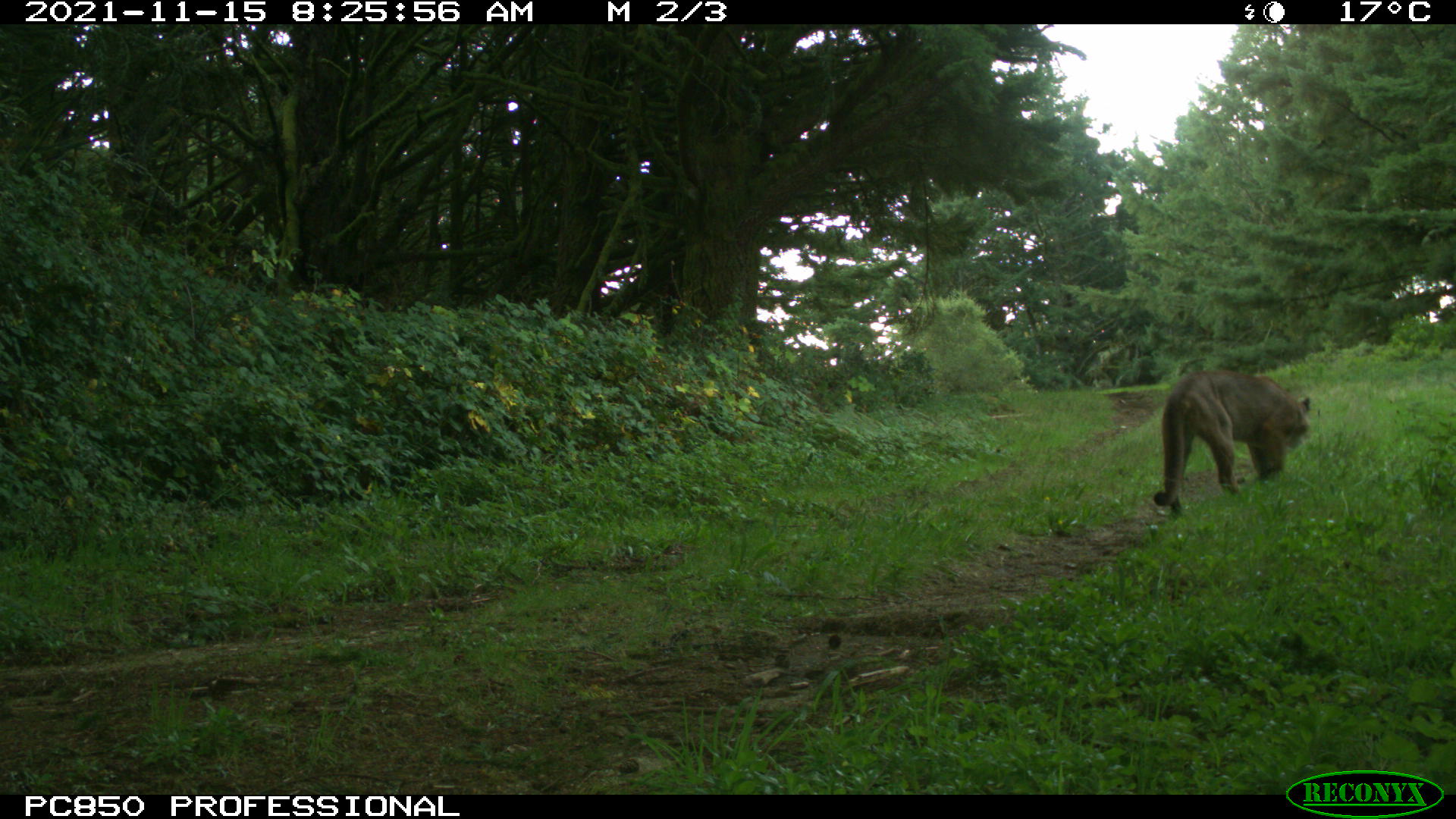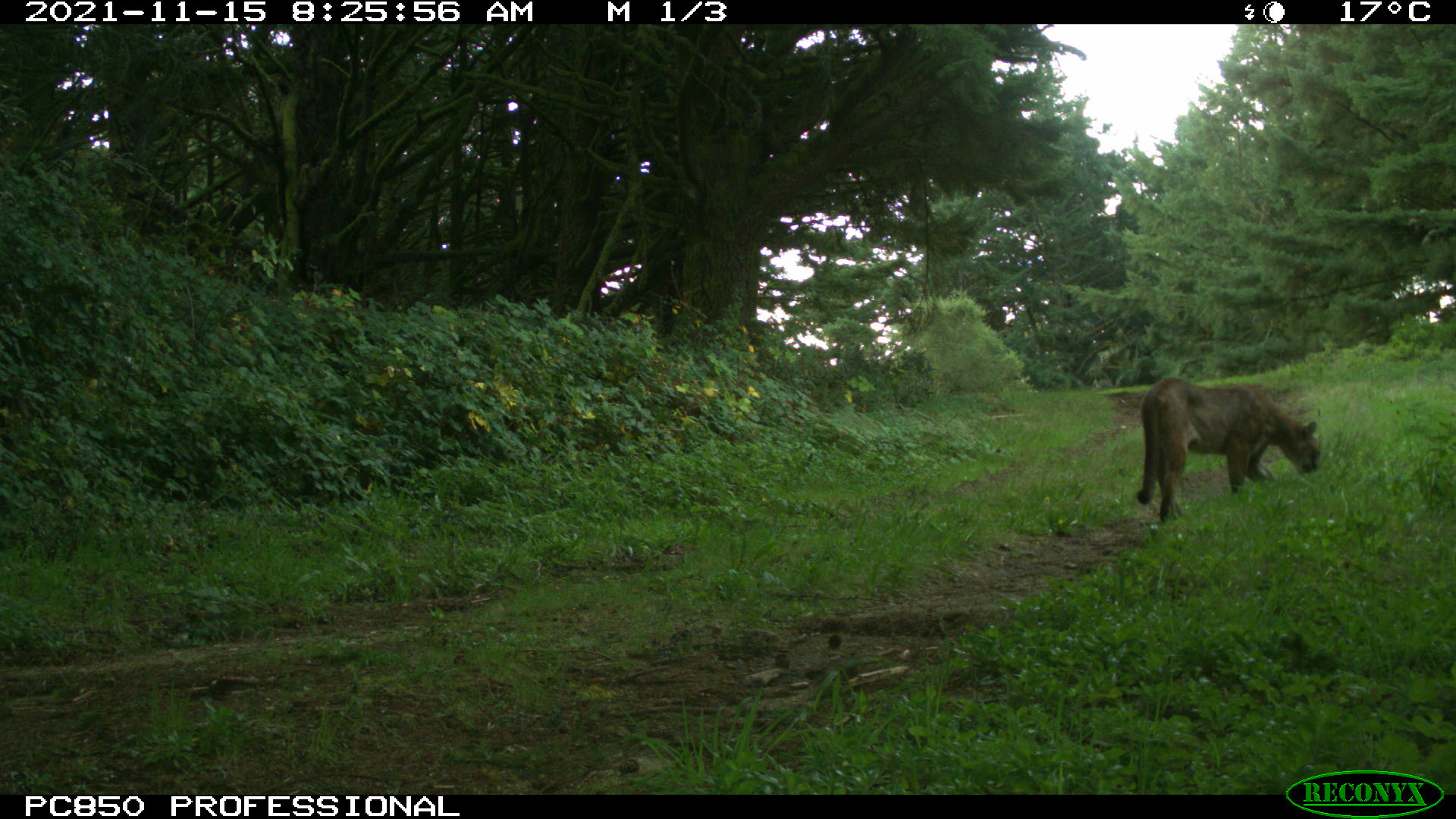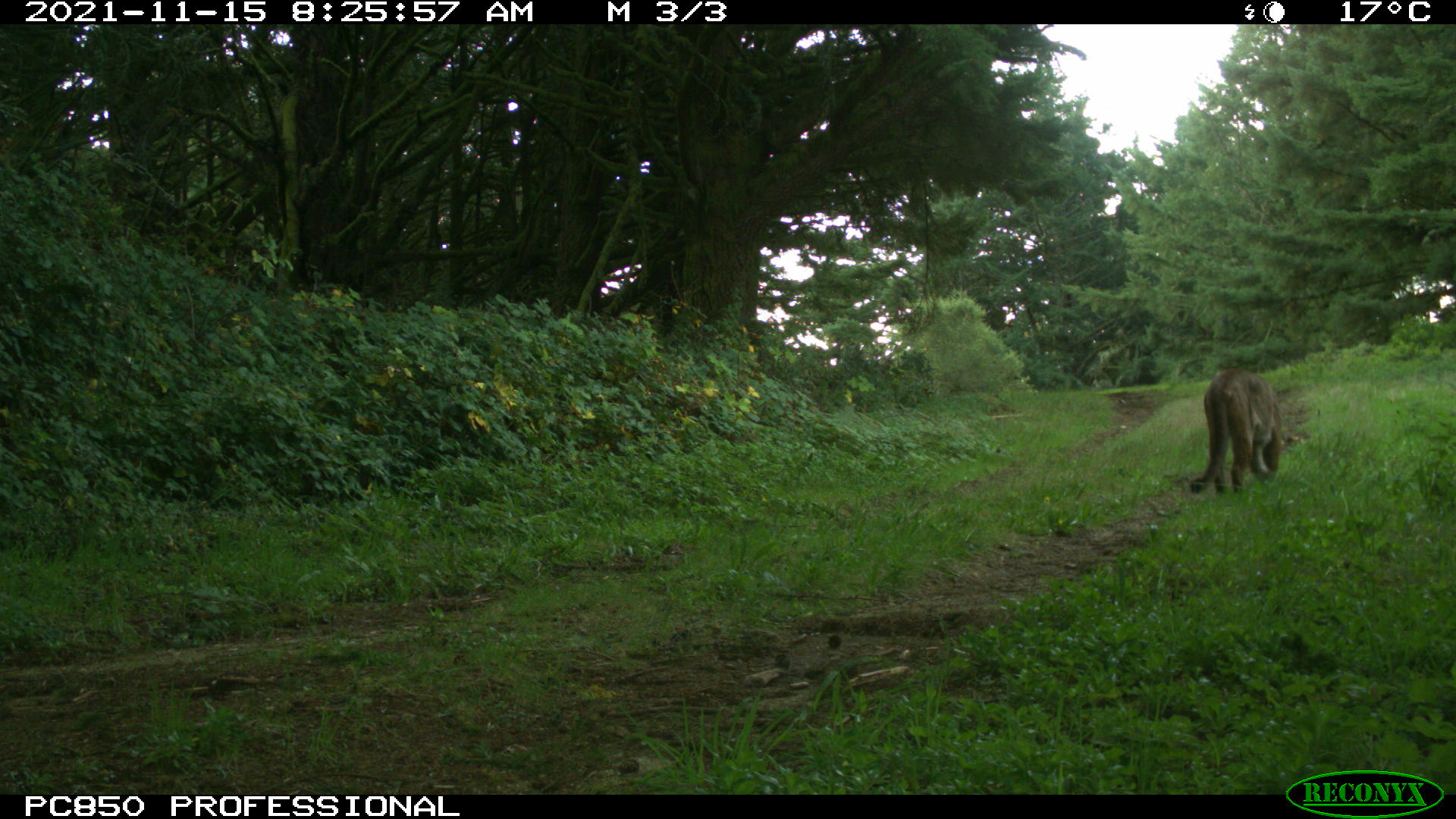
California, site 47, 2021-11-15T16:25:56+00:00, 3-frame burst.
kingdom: Animalia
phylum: Chordata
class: Mammalia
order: Carnivora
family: Felidae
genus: Puma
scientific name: Puma concolor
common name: puma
Puma (Puma concolor).